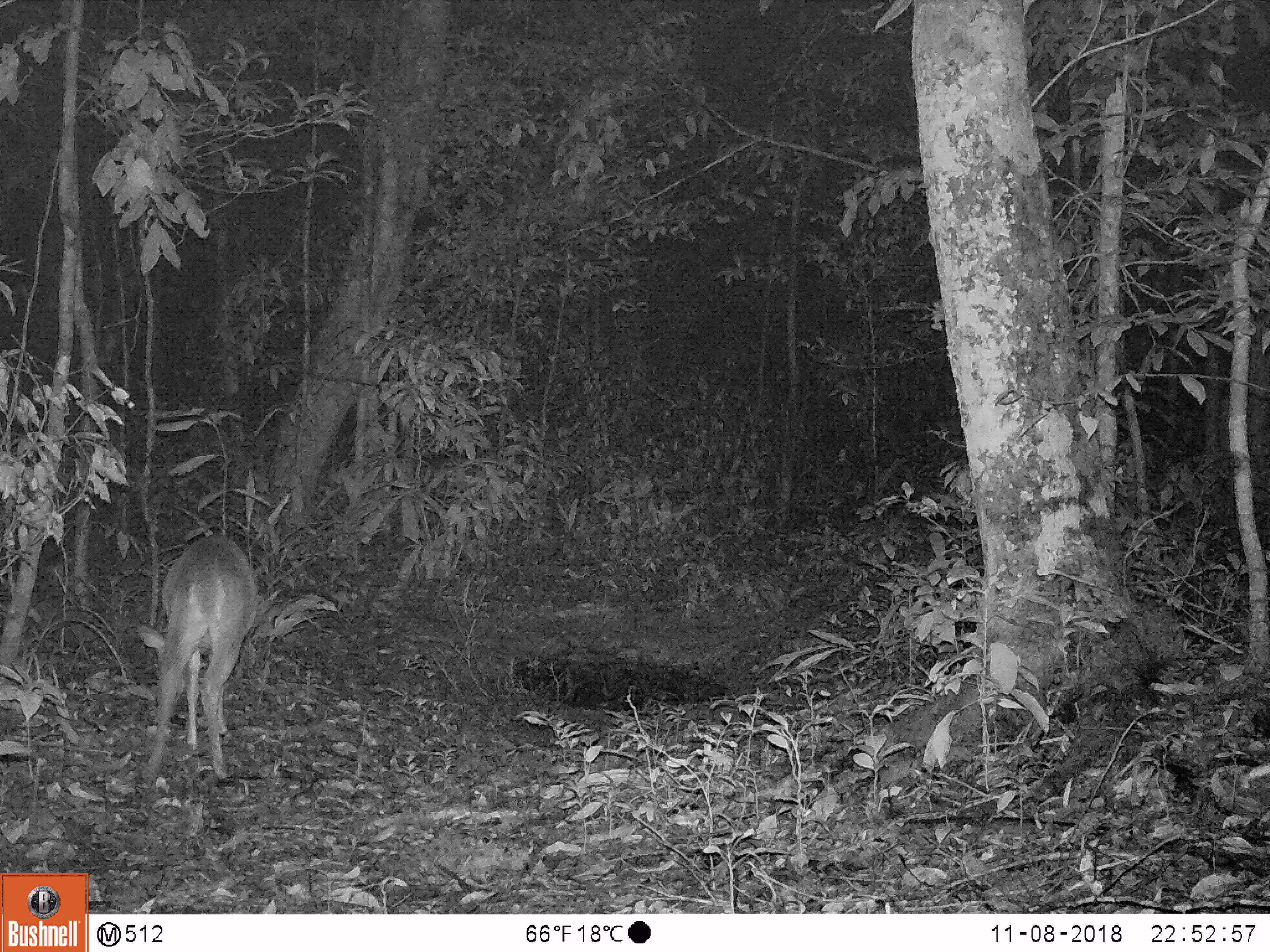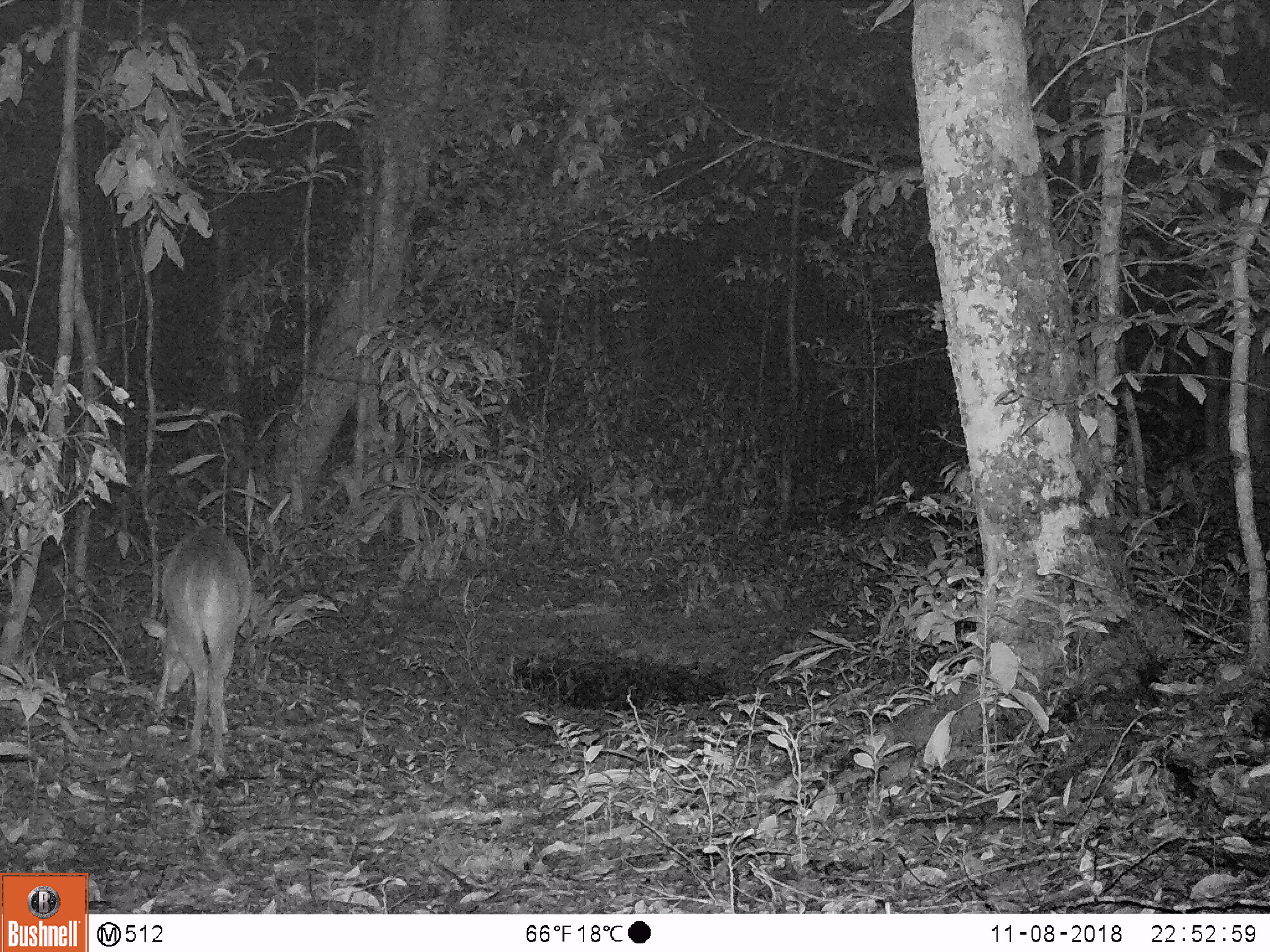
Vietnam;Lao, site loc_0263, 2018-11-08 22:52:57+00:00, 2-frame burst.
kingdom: Animalia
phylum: Chordata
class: Mammalia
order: Artiodactyla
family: Cervidae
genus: Muntiacus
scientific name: Muntiacus vuquangensis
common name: large-antlered muntjac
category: large antlered muntjac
Large antlered muntjac (large-antlered muntjac) (Muntiacus vuquangensis). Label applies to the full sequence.